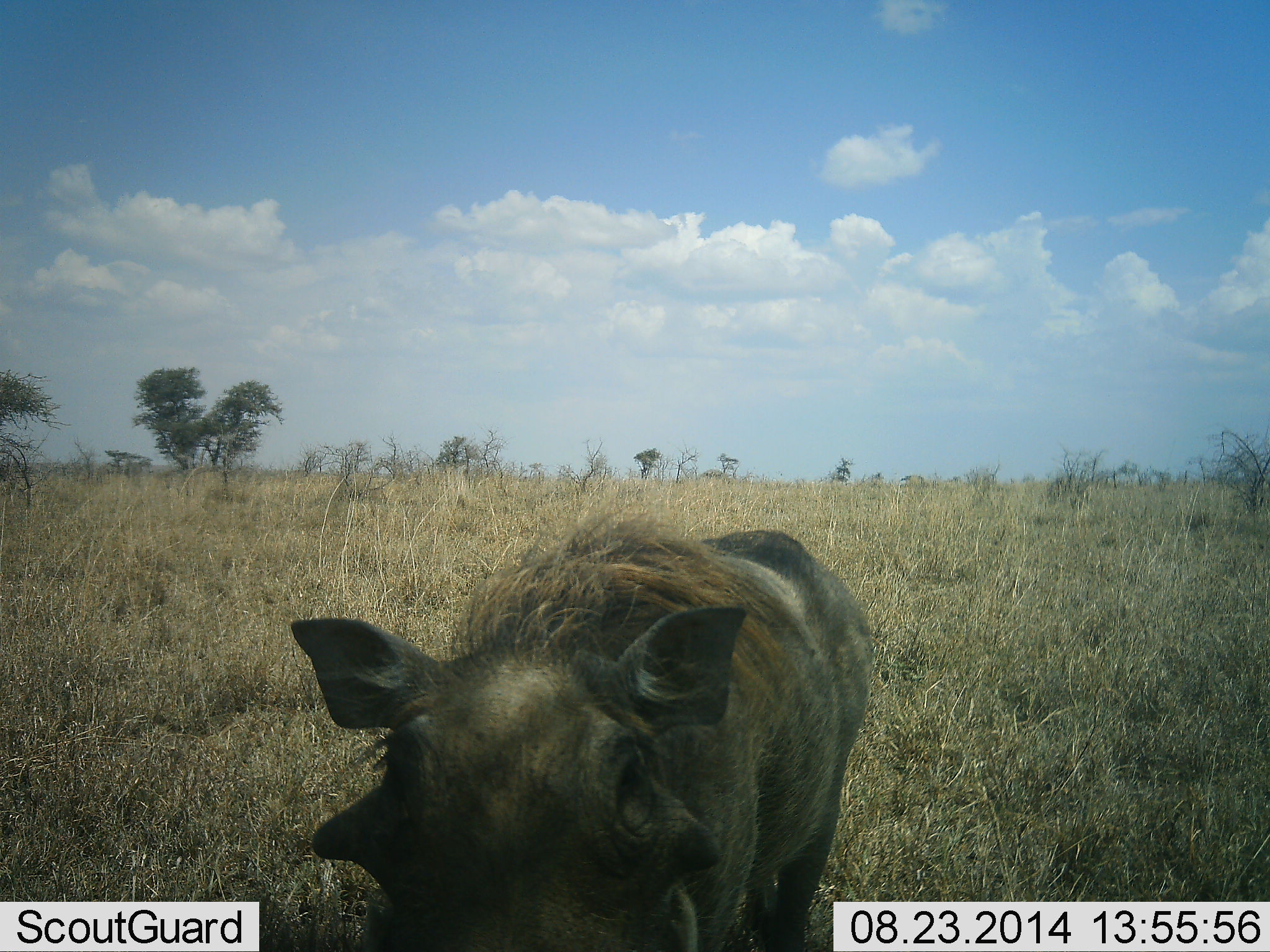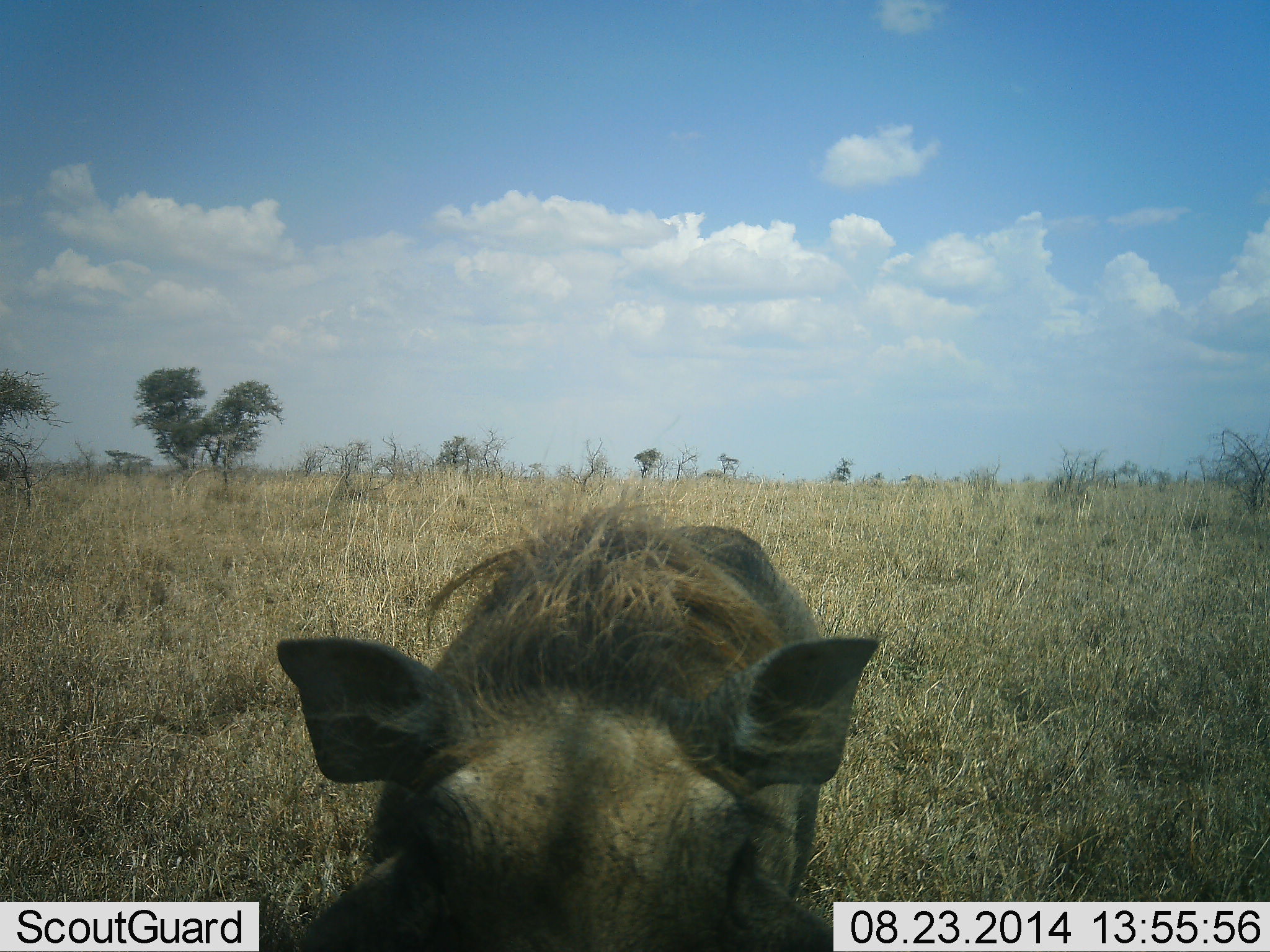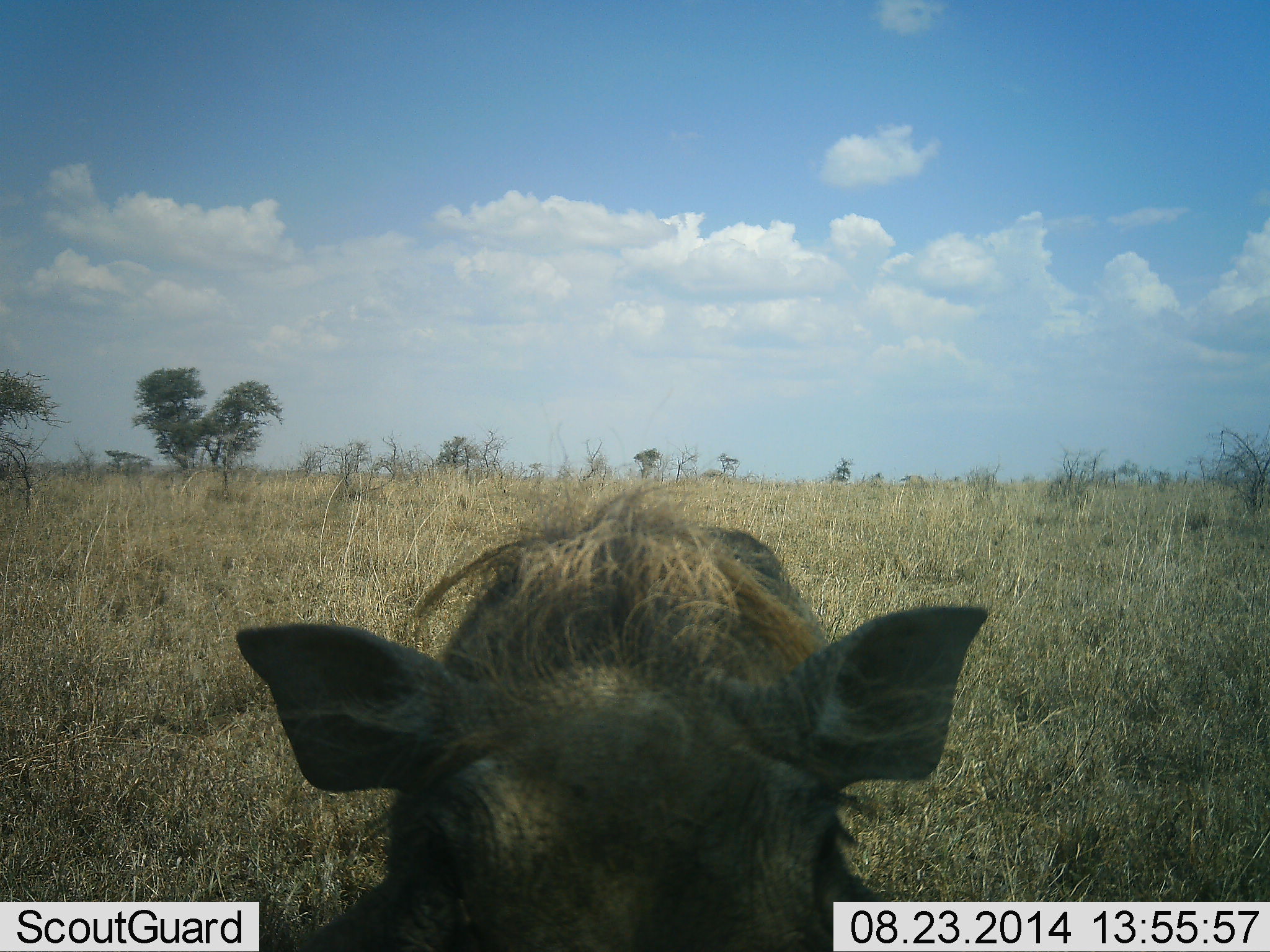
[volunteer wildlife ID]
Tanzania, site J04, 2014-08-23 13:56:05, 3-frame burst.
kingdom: Animalia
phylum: Chordata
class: Mammalia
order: Artiodactyla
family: Suidae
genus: Phacochoerus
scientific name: Phacochoerus africanus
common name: warthog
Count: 1.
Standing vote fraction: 80%.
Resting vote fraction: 0%.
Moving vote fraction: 20%.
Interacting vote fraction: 10%.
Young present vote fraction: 0%.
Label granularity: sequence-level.